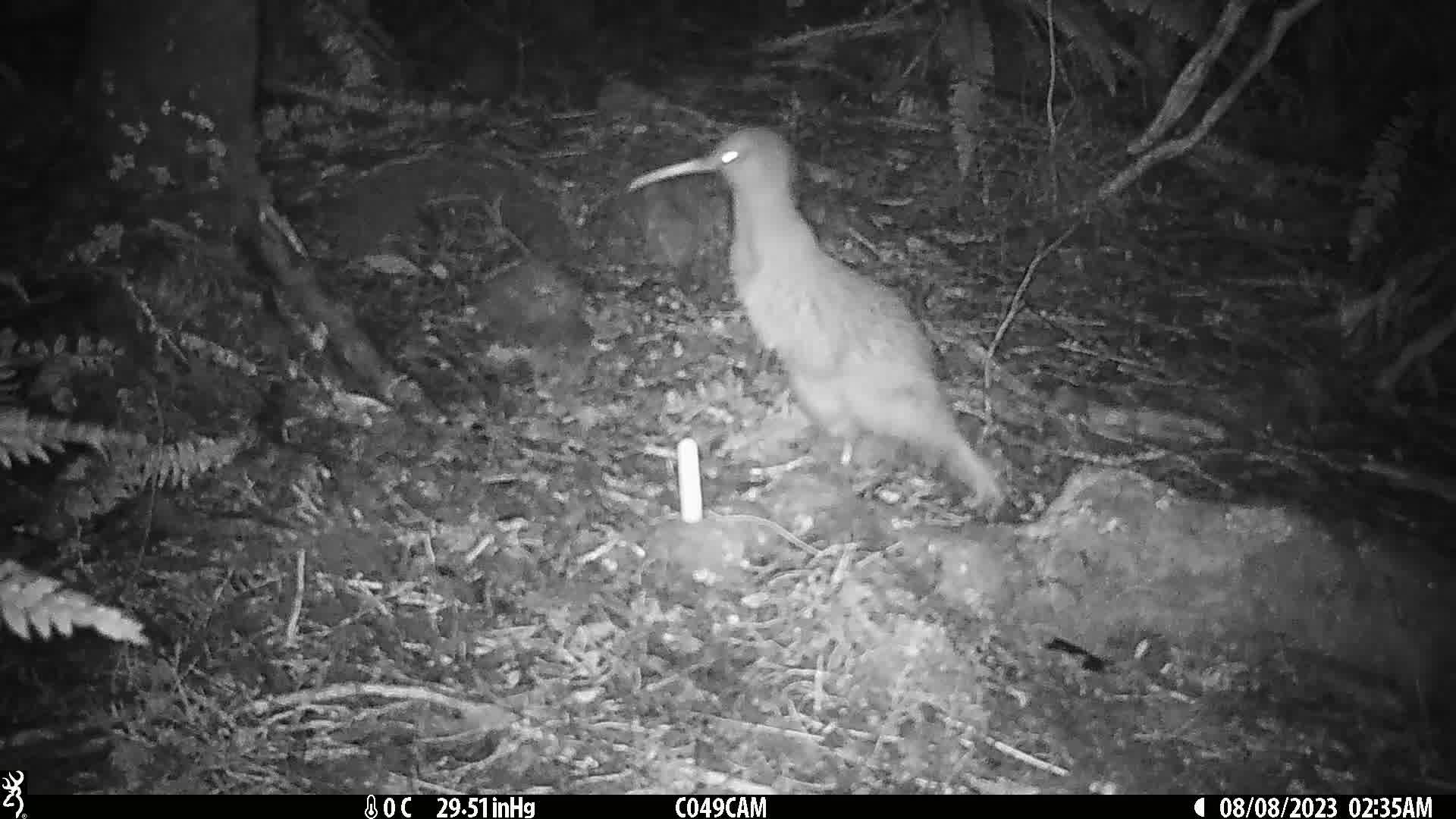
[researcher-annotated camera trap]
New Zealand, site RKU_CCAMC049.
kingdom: Animalia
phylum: Chordata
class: Aves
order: Apterygiformes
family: Apterygidae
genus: Apteryx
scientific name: Apteryx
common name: kiwi